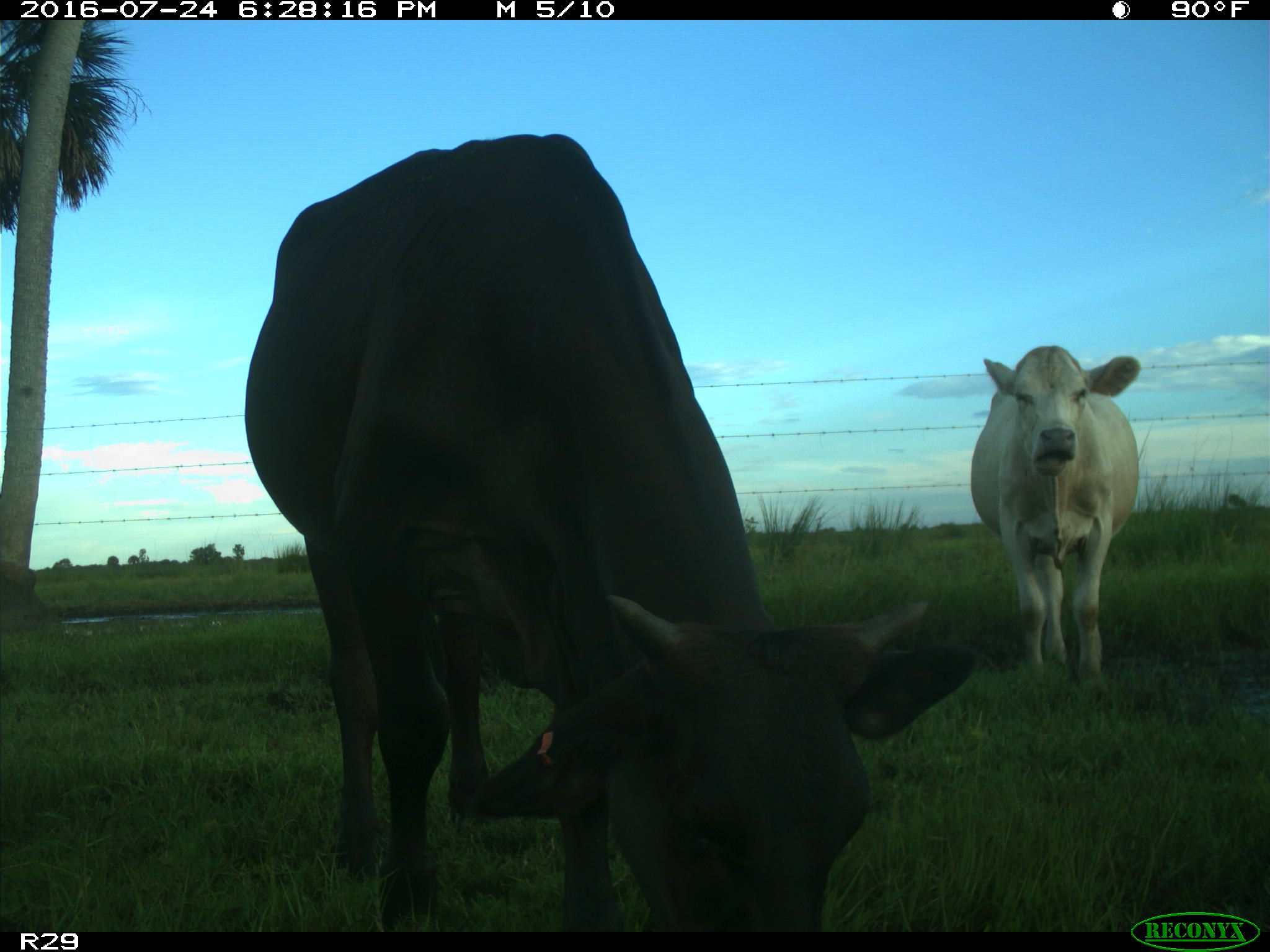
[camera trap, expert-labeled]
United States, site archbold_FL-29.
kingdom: Animalia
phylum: Chordata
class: Mammalia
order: Artiodactyla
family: Bovidae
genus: Bos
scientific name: Bos taurus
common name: domestic cow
Bos taurus (domestic cow).